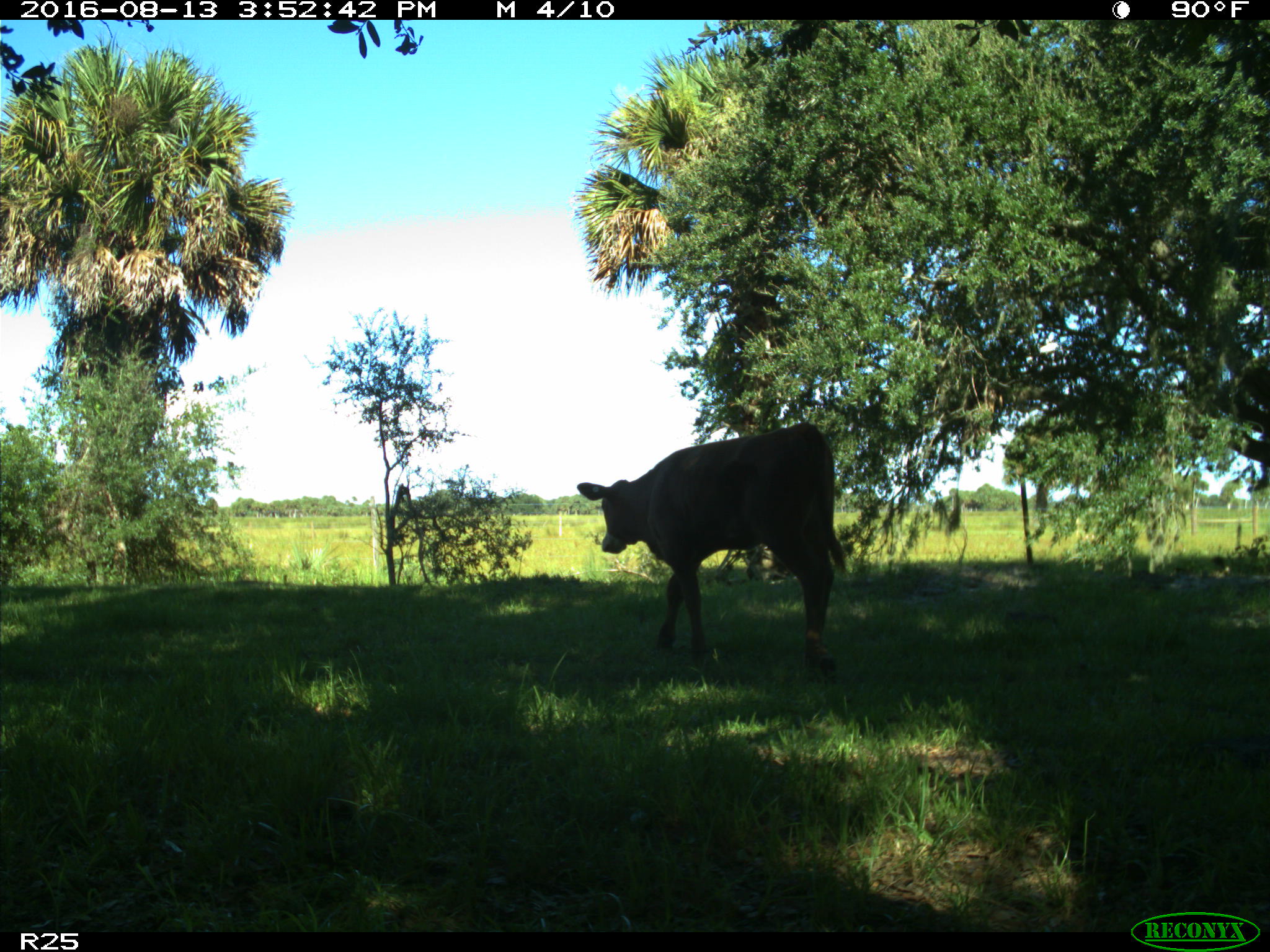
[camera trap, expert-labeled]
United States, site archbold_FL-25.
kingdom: Animalia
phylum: Chordata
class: Mammalia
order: Artiodactyla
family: Bovidae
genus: Bos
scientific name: Bos taurus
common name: domestic cow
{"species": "Bos taurus (domestic cow)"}